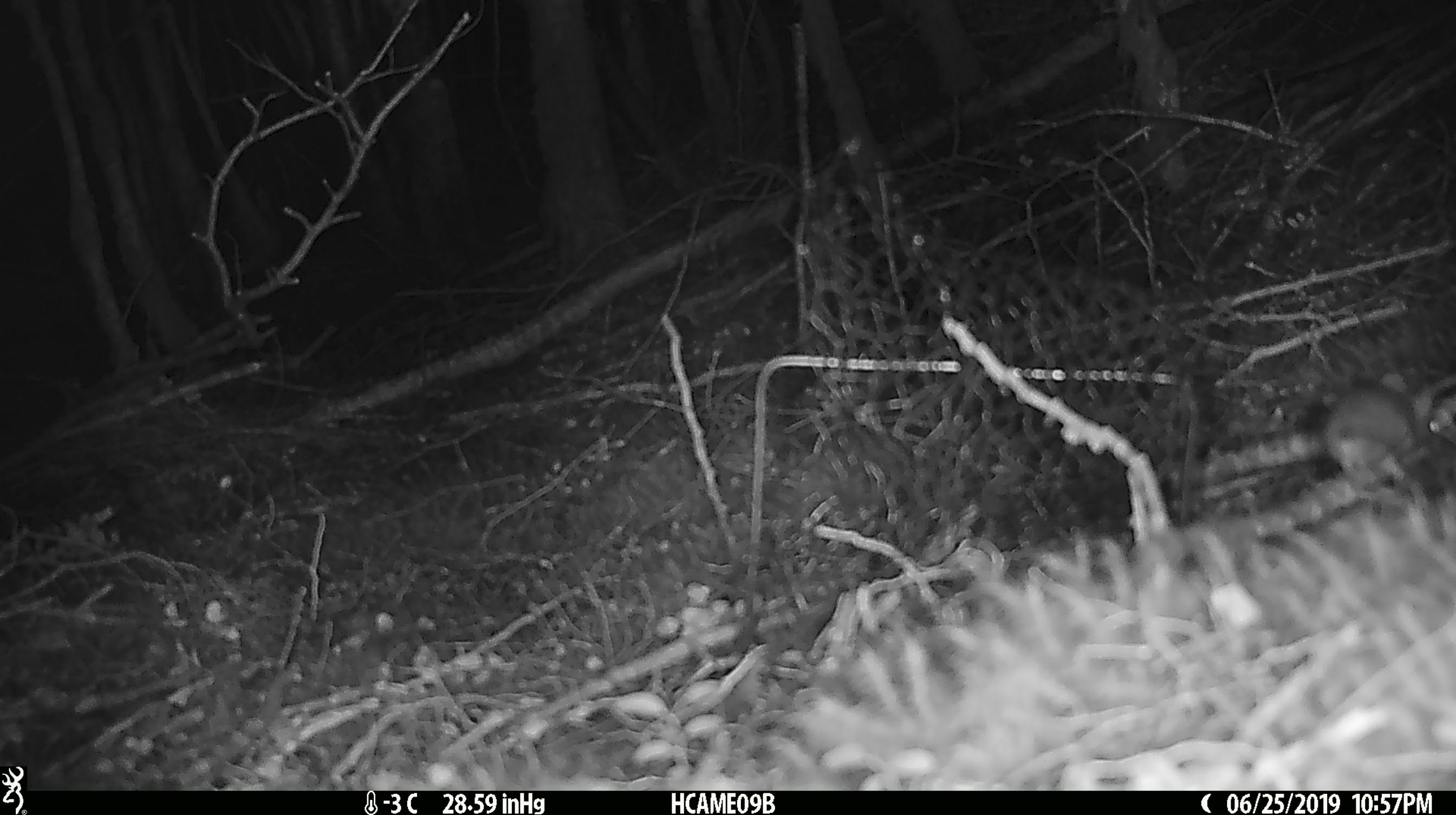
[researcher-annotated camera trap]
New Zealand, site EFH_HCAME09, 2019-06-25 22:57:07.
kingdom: Animalia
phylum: Chordata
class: Mammalia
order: Rodentia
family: Muridae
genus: Mus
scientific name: Mus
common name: mouse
Mouse (Mus).